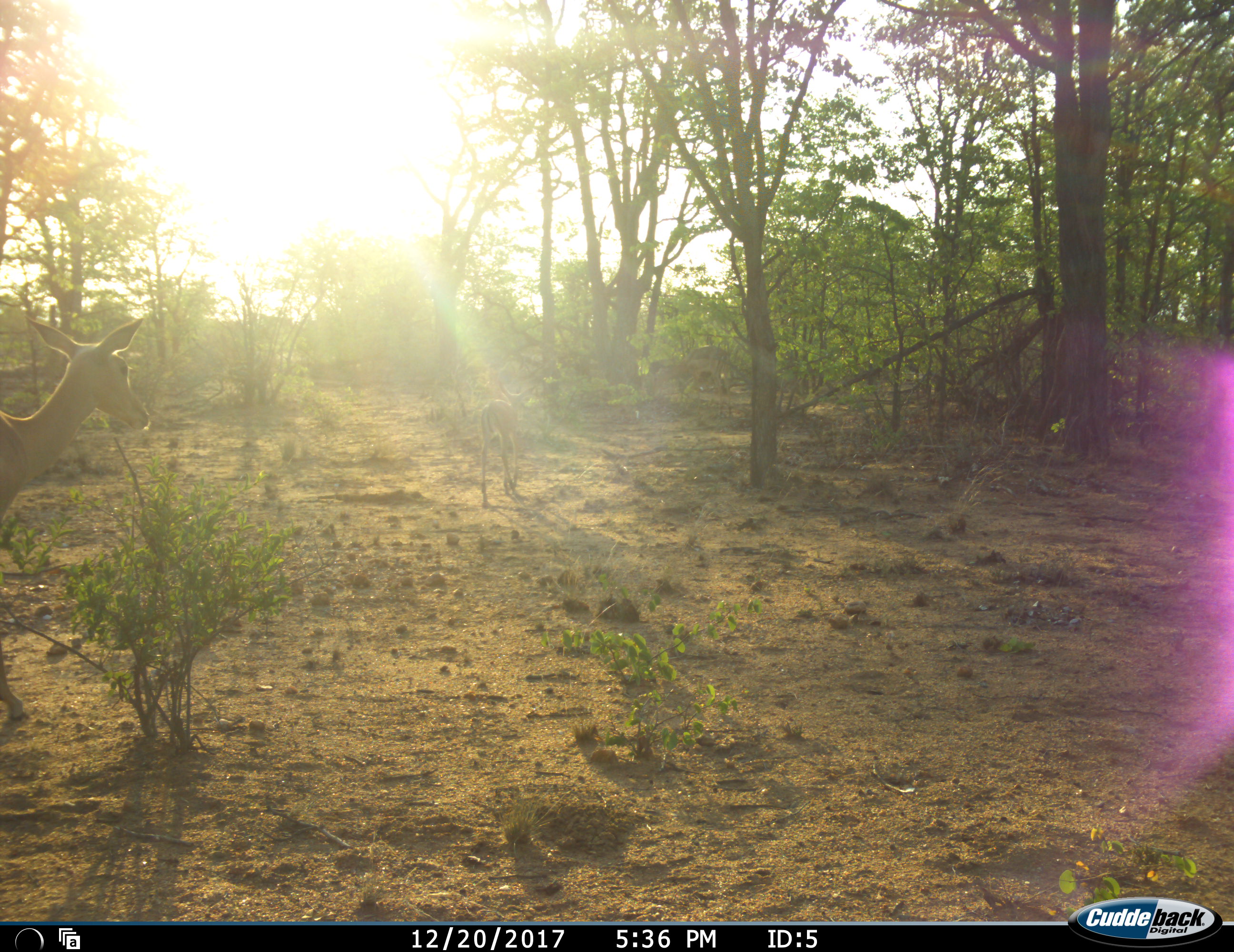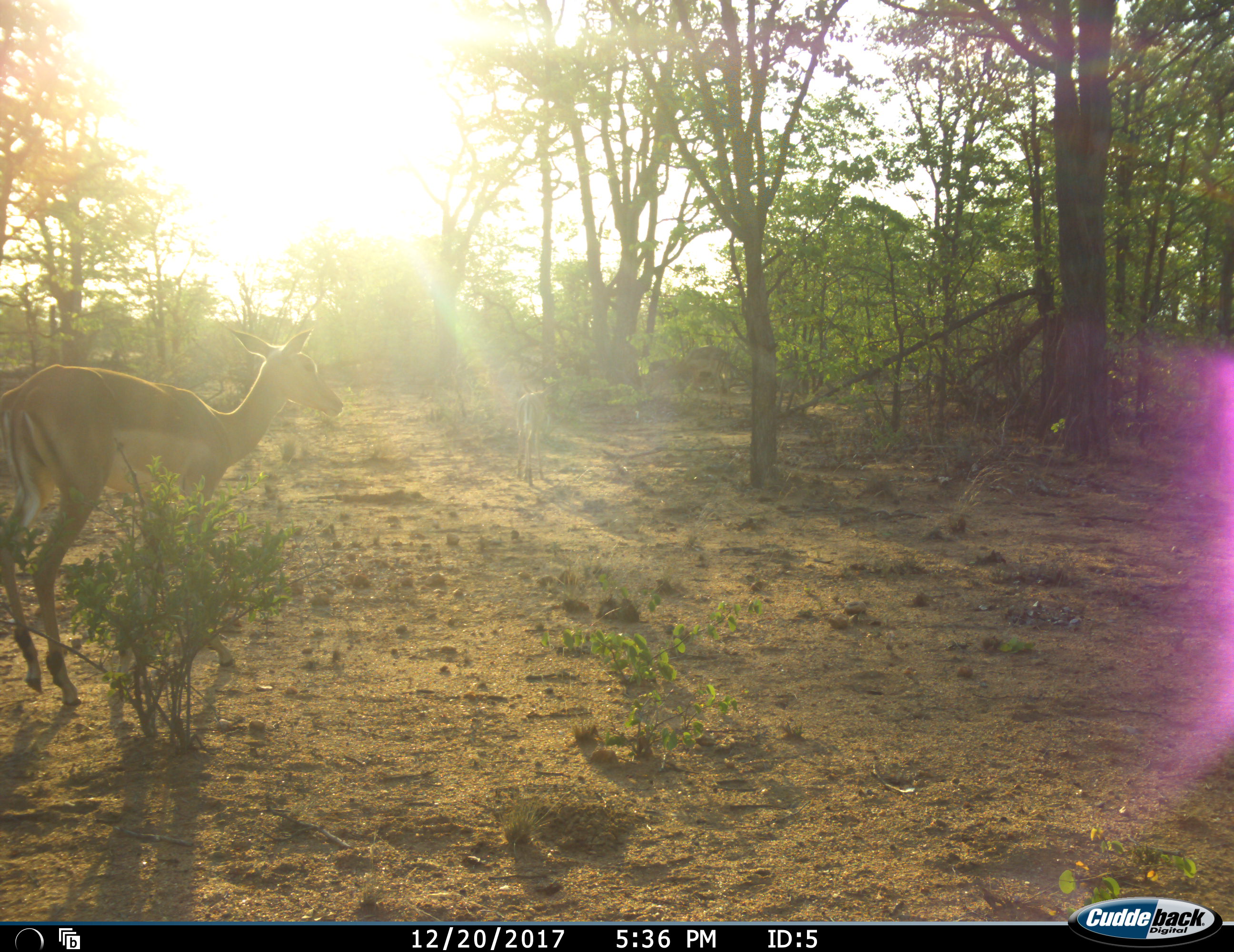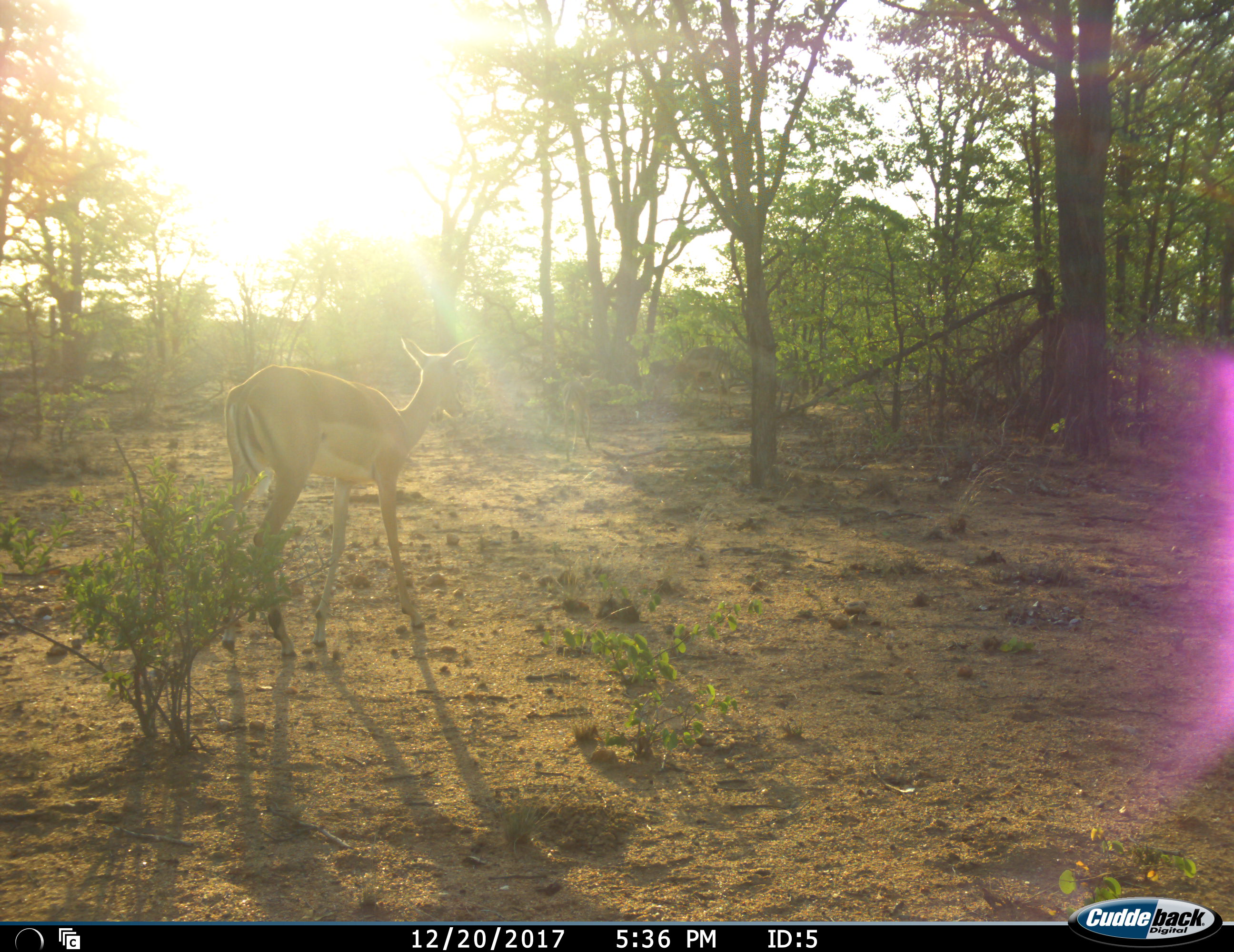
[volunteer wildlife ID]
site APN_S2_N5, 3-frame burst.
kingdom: Animalia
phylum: Chordata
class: Mammalia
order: Artiodactyla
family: Bovidae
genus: Aepyceros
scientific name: Aepyceros melampus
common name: impala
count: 2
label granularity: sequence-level